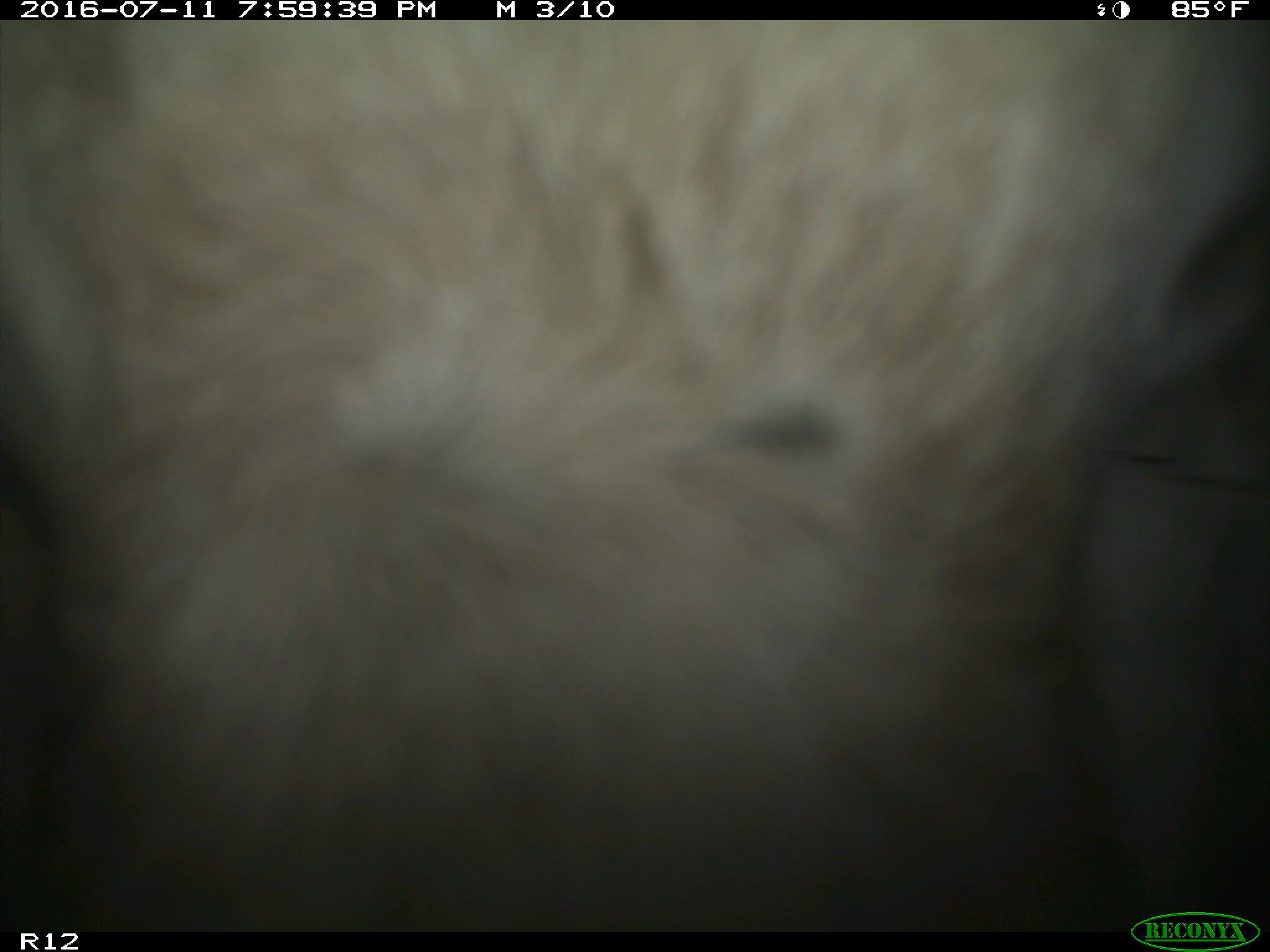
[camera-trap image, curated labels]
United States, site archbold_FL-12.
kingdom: Animalia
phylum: Chordata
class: Mammalia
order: Artiodactyla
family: Bovidae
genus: Bos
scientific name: Bos taurus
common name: domestic cow